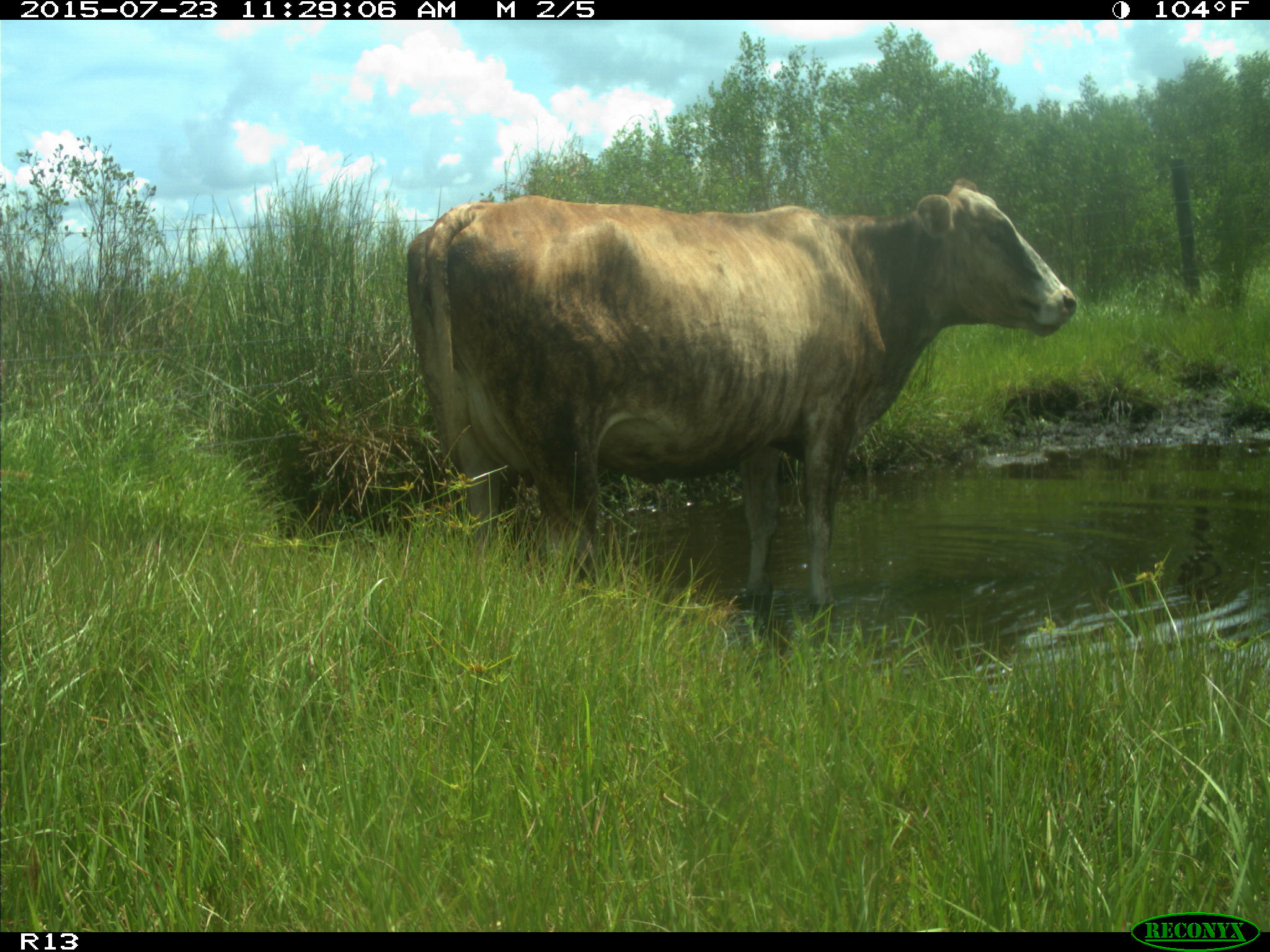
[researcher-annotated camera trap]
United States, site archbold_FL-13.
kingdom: Animalia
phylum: Chordata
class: Mammalia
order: Artiodactyla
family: Bovidae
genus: Bos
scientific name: Bos taurus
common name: domestic cow